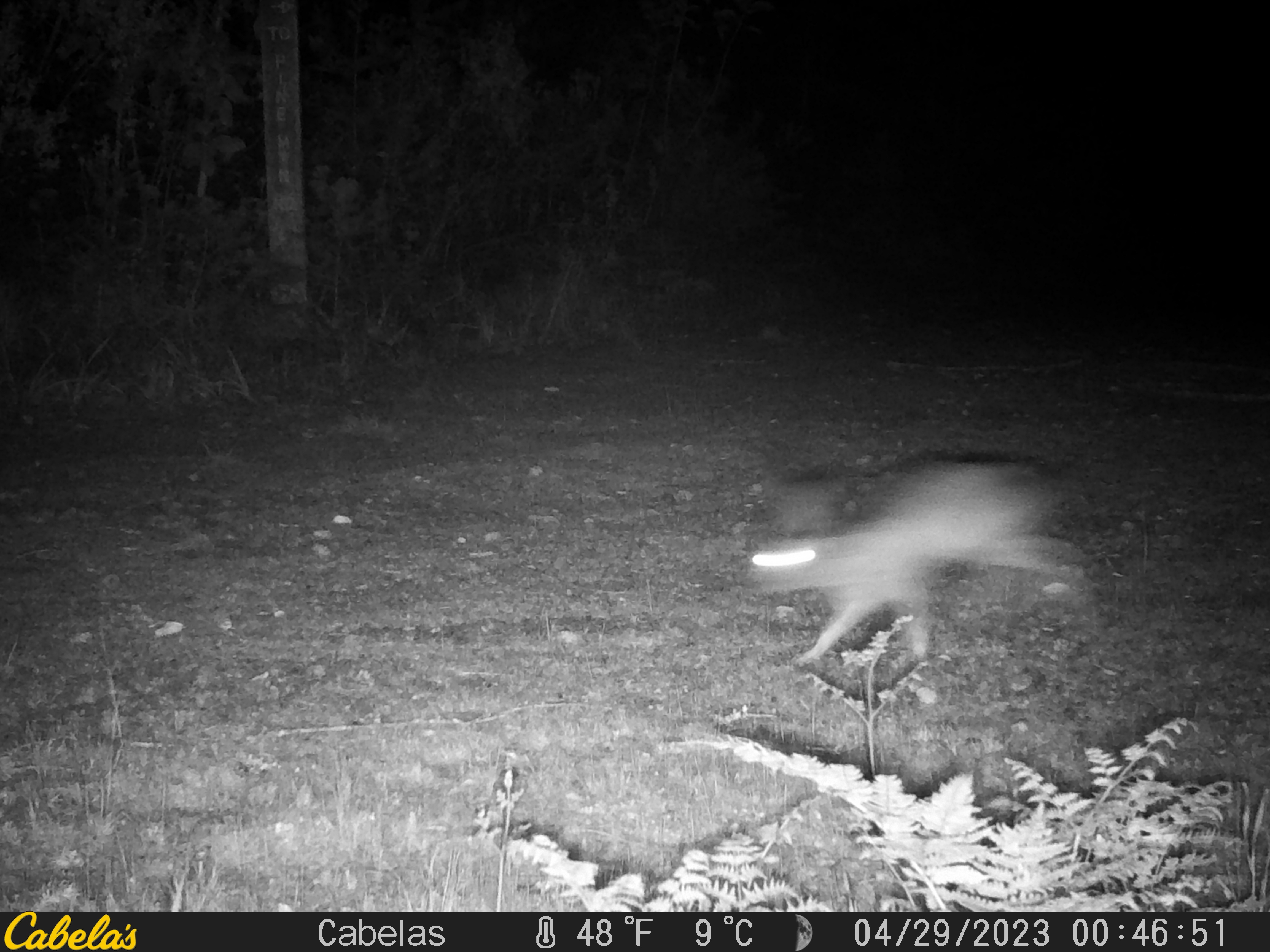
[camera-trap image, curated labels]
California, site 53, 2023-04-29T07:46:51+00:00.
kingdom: Animalia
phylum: Chordata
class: Mammalia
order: Lagomorpha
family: Leporidae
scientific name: Leporidae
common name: rabbit